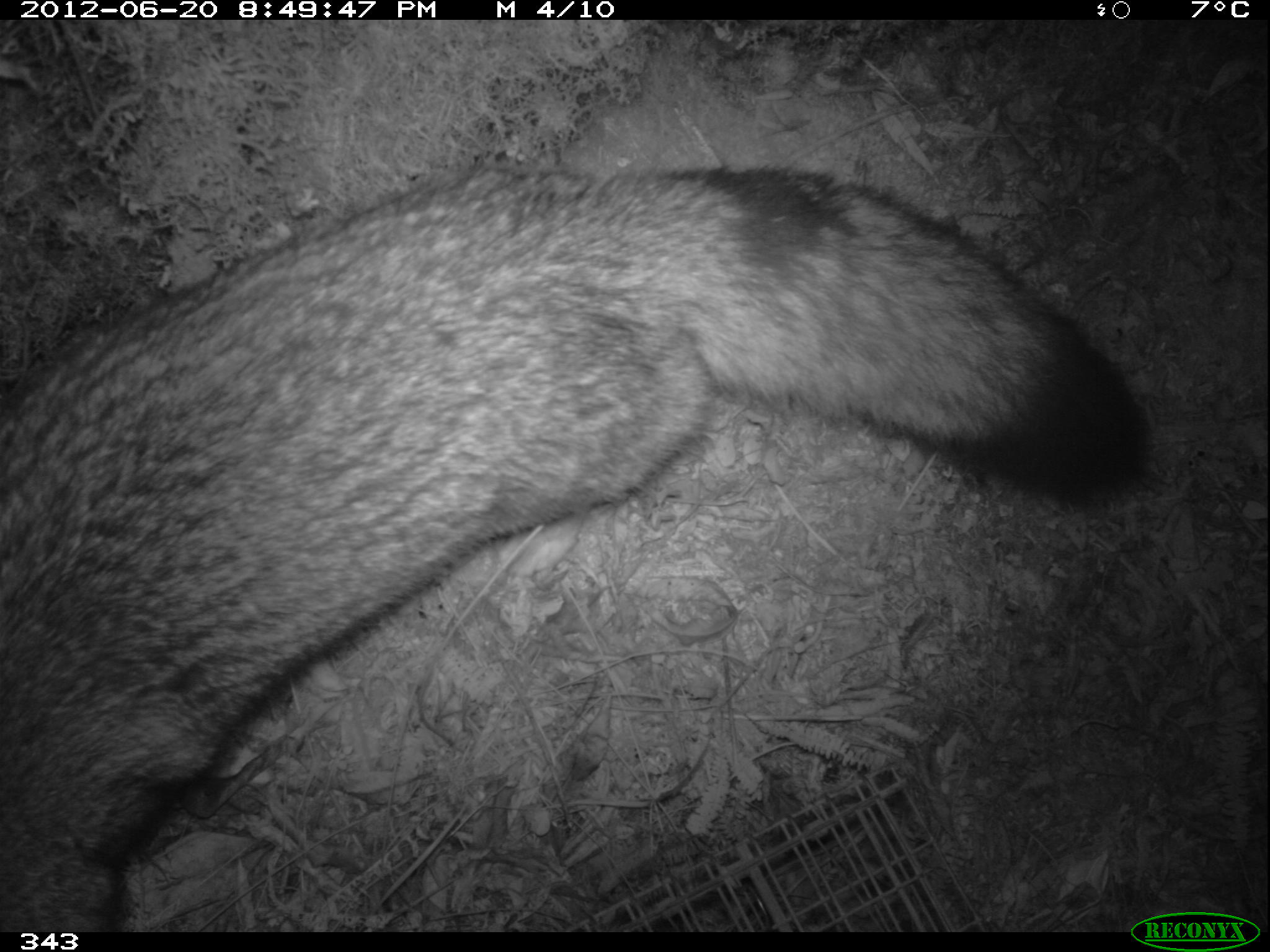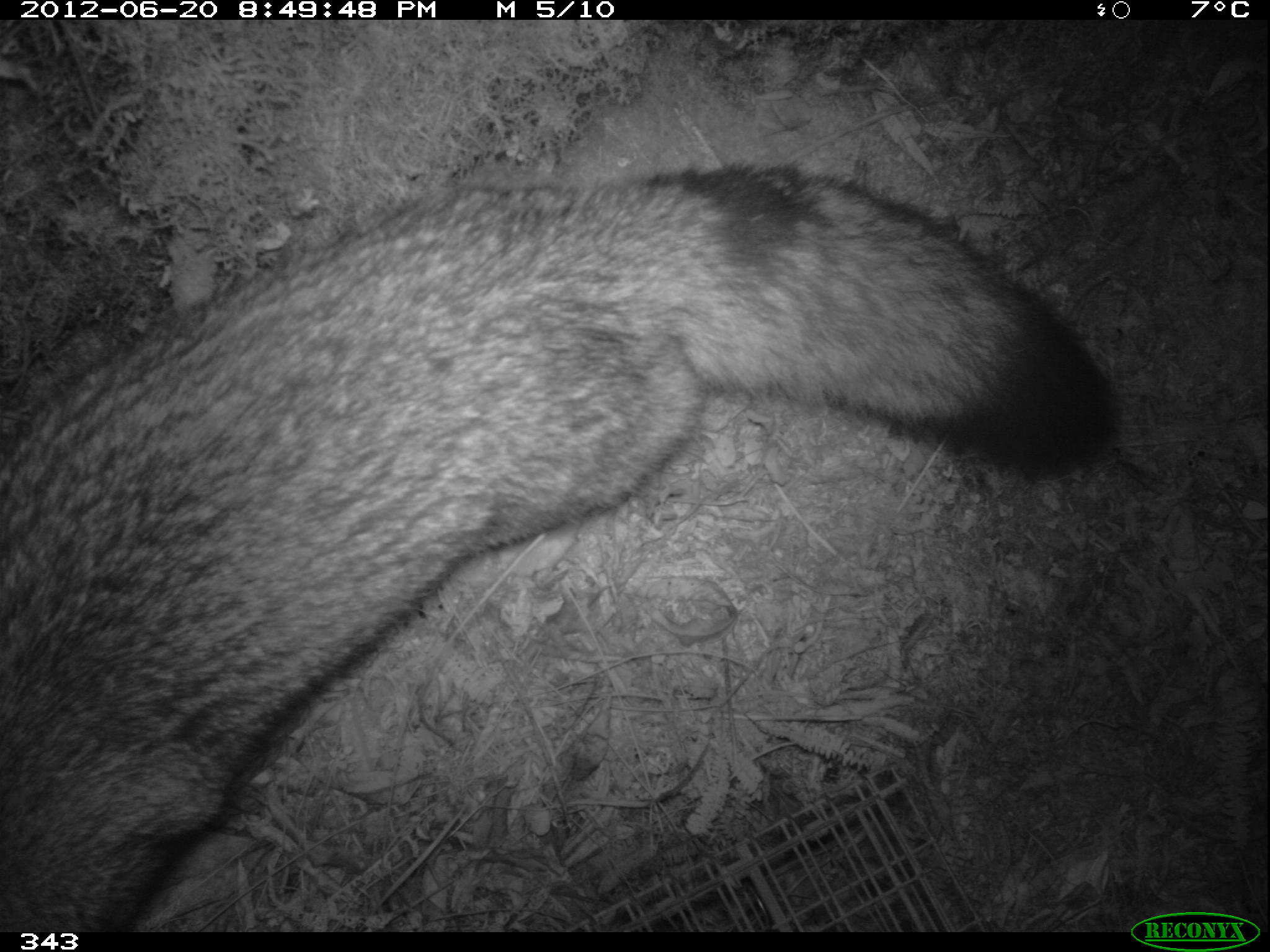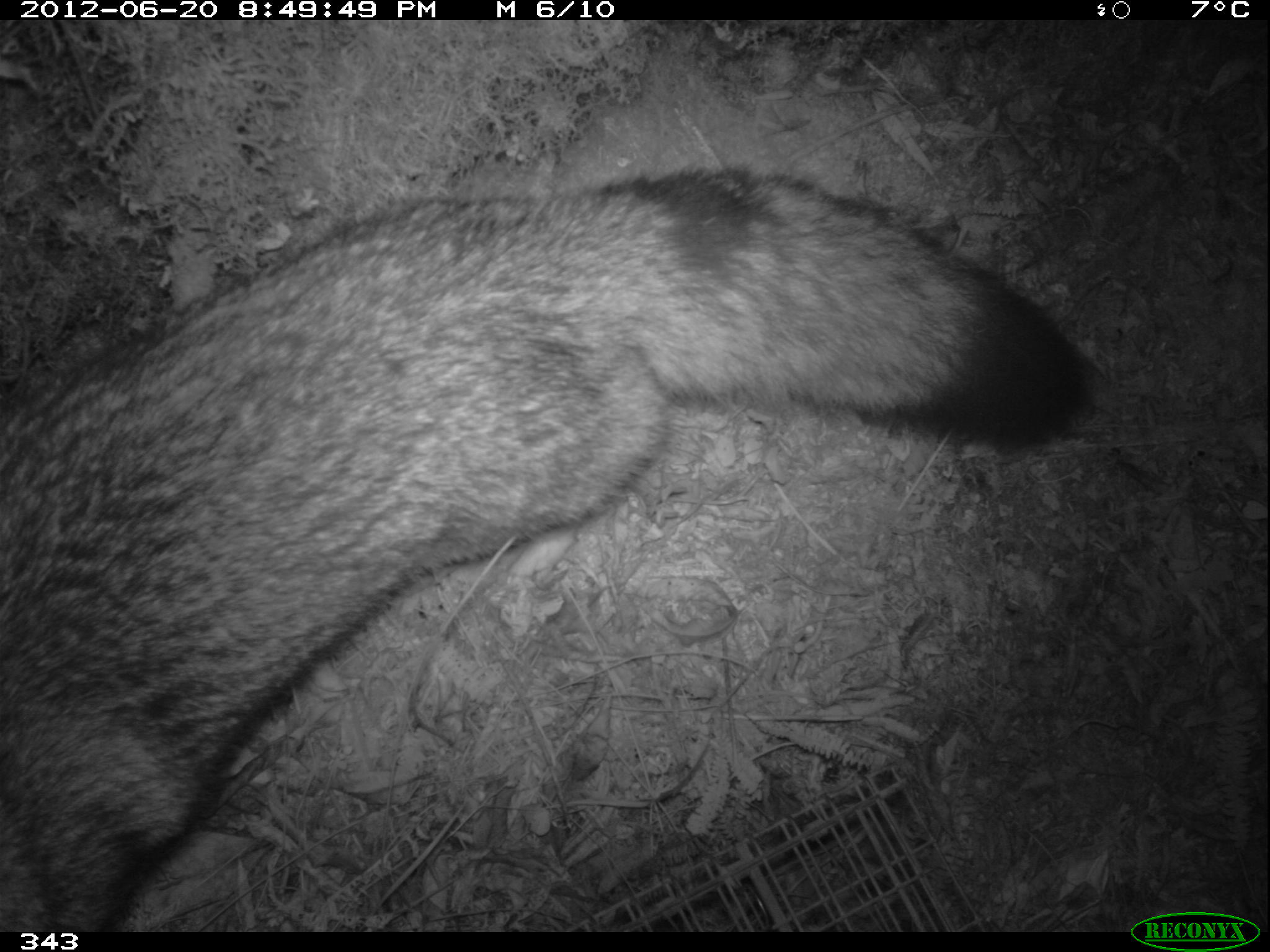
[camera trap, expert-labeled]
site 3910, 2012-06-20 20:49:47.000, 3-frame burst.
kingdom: Animalia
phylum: Chordata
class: Mammalia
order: Carnivora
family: Canidae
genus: Lycalopex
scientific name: Lycalopex culpaeus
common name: culpeo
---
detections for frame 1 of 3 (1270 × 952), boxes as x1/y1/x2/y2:
lycalopex culpaeus: 0/161/1154/932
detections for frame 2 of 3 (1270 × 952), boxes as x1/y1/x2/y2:
lycalopex culpaeus: 0/163/1119/933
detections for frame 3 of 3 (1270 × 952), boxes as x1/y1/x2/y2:
lycalopex culpaeus: 0/163/1108/932